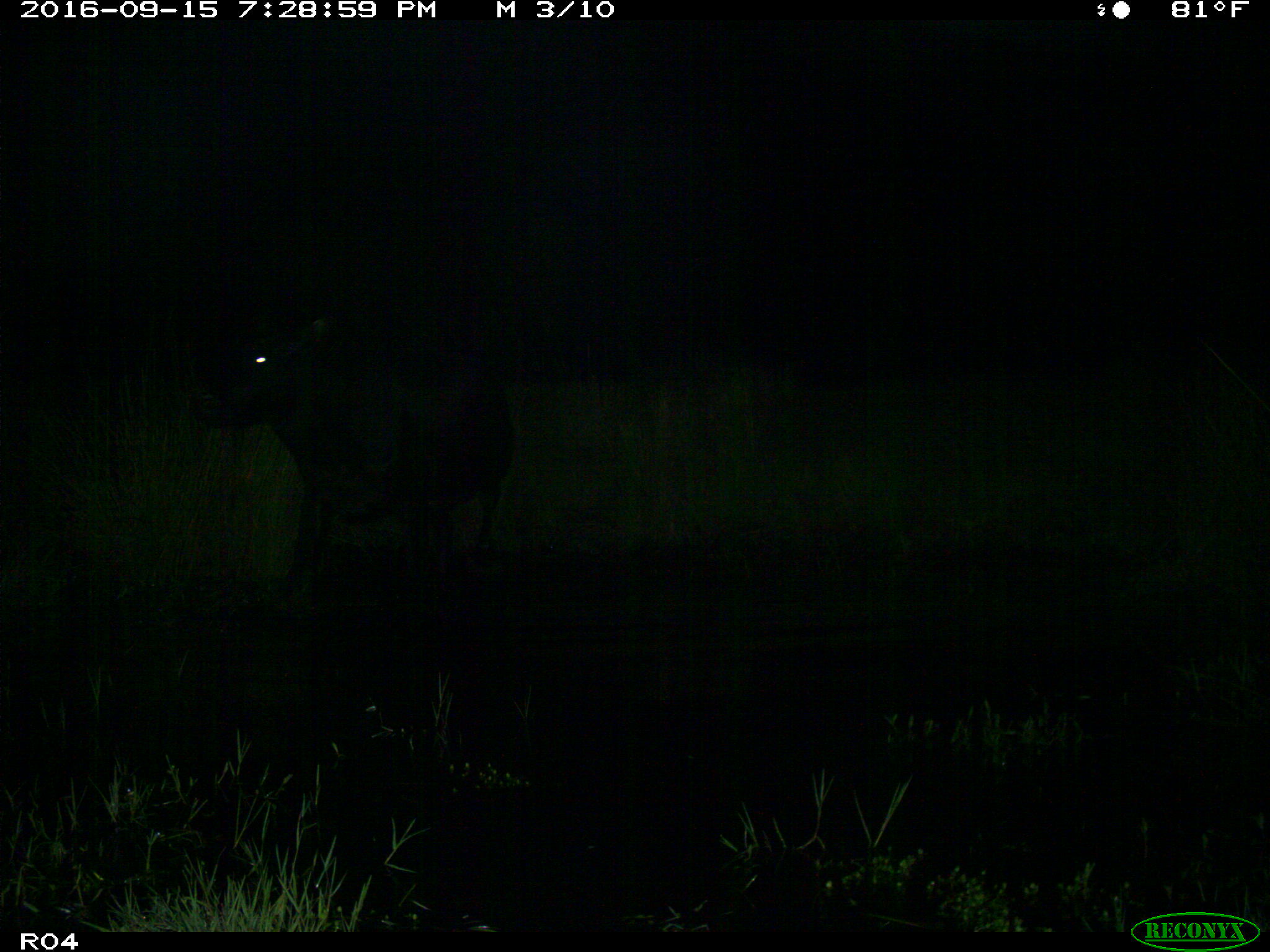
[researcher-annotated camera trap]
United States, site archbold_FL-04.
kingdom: Animalia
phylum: Chordata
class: Mammalia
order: Artiodactyla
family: Bovidae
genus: Bos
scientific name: Bos taurus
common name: domestic cow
Bos taurus (domestic cow).